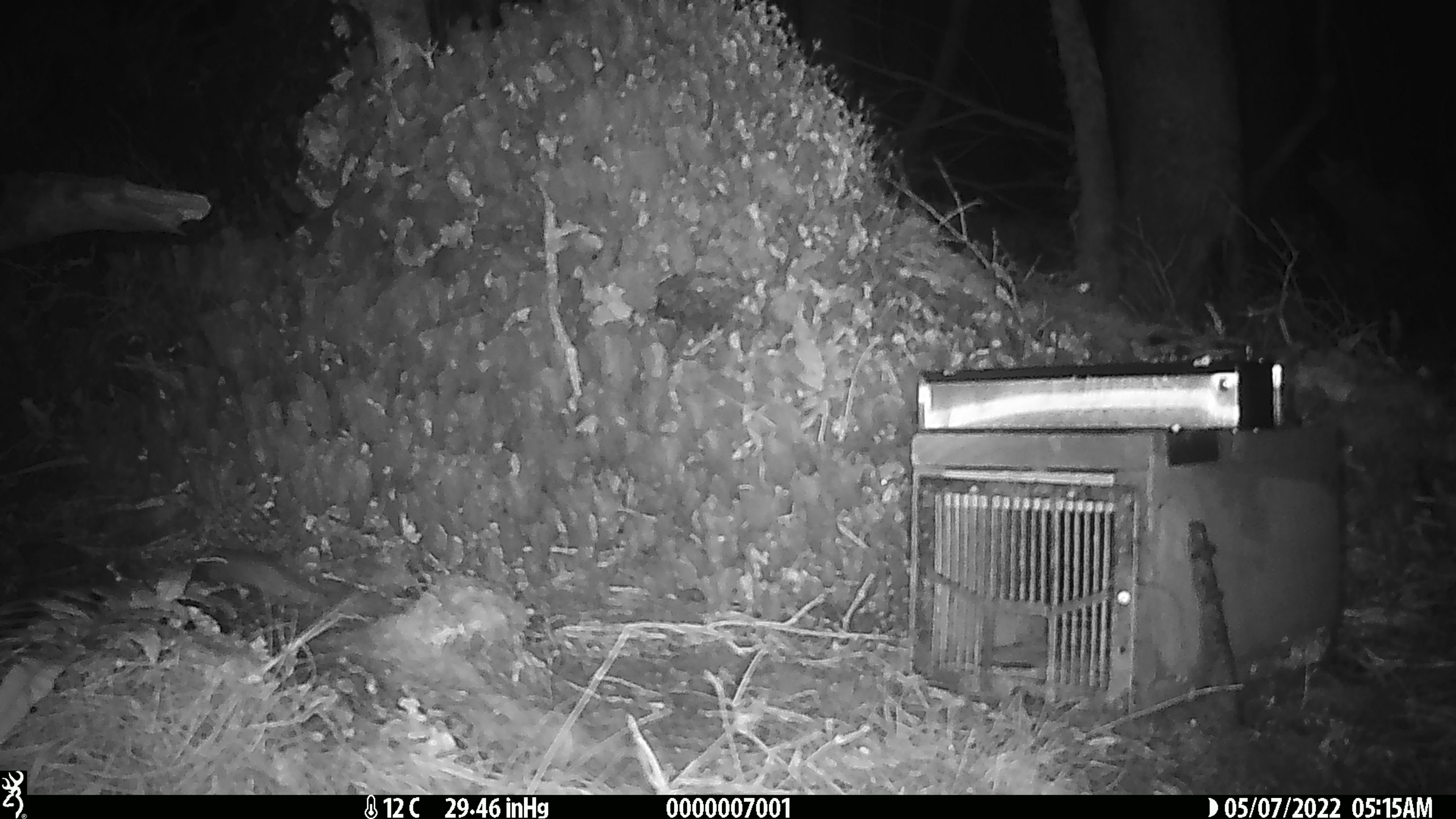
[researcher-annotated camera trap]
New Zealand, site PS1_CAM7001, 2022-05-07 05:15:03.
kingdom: Animalia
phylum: Chordata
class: Mammalia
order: Rodentia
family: Muridae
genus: Mus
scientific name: Mus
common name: mouse